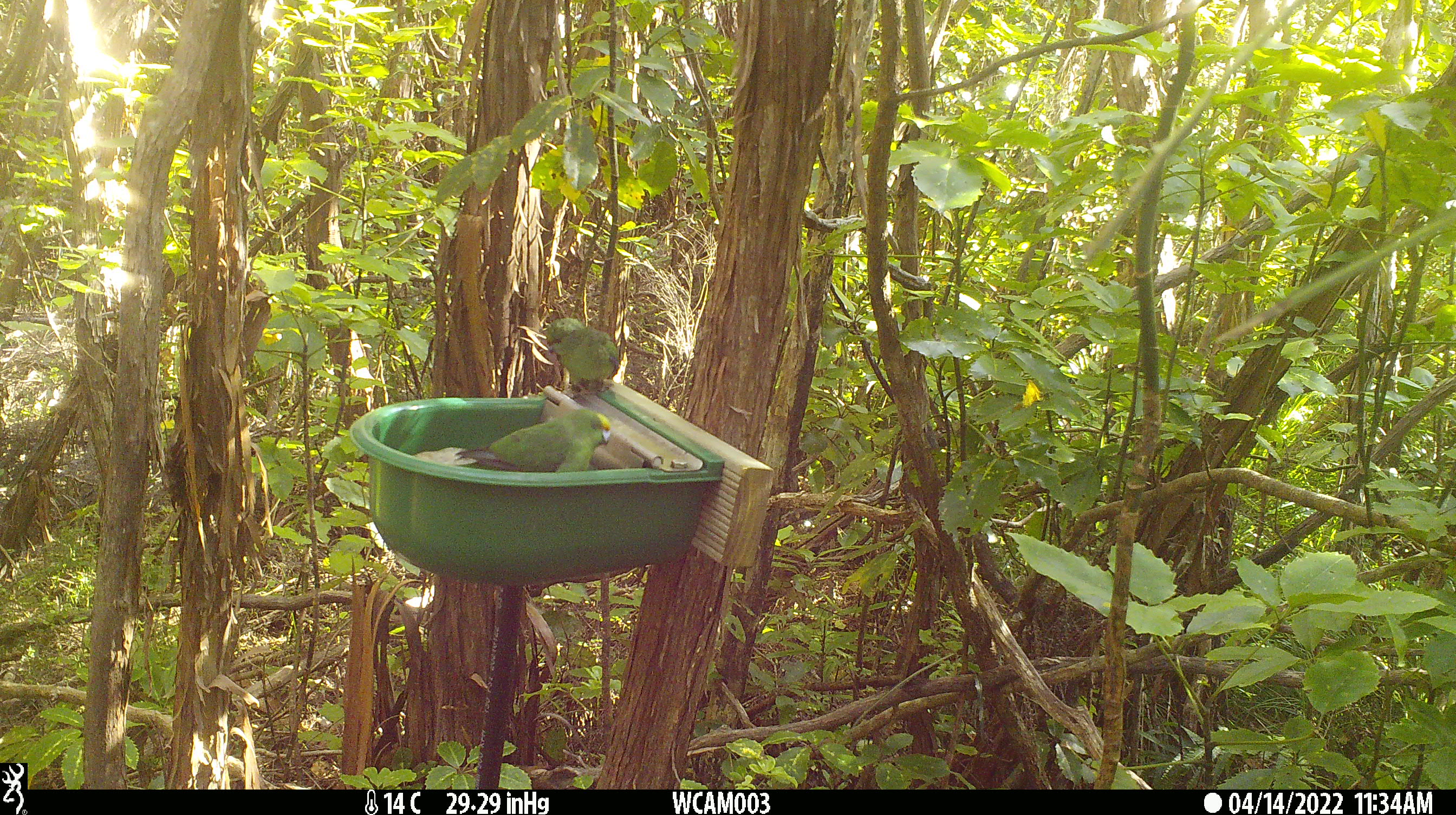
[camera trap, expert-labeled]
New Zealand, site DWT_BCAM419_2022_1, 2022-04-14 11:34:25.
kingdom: Animalia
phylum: Chordata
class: Aves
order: Psittaciformes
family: Psittaculidae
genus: Cyanoramphus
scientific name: Cyanoramphus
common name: parakeet